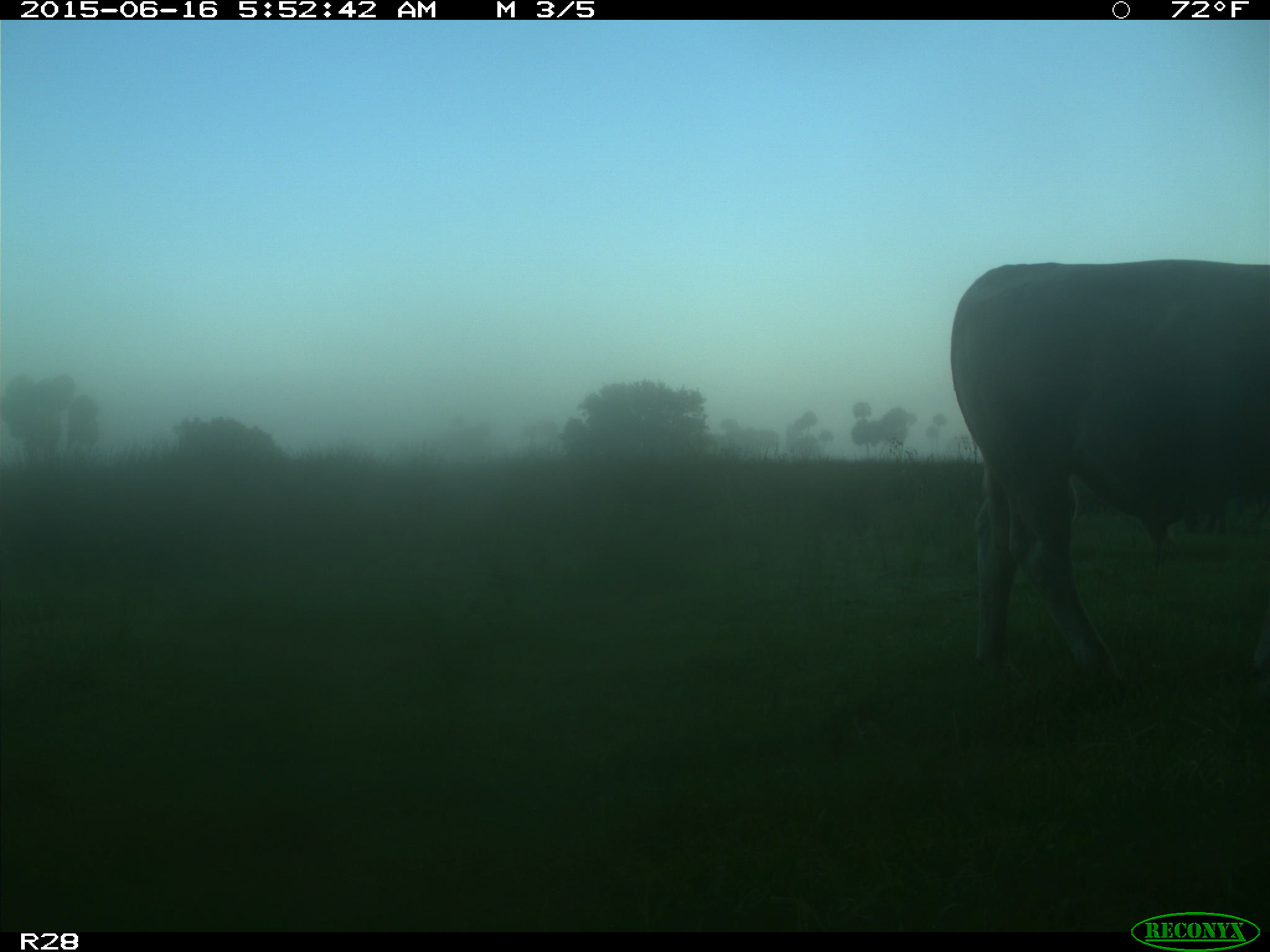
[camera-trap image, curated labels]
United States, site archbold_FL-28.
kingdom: Animalia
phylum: Chordata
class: Mammalia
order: Artiodactyla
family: Bovidae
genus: Bos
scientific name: Bos taurus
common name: domestic cow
Bos taurus (domestic cow).